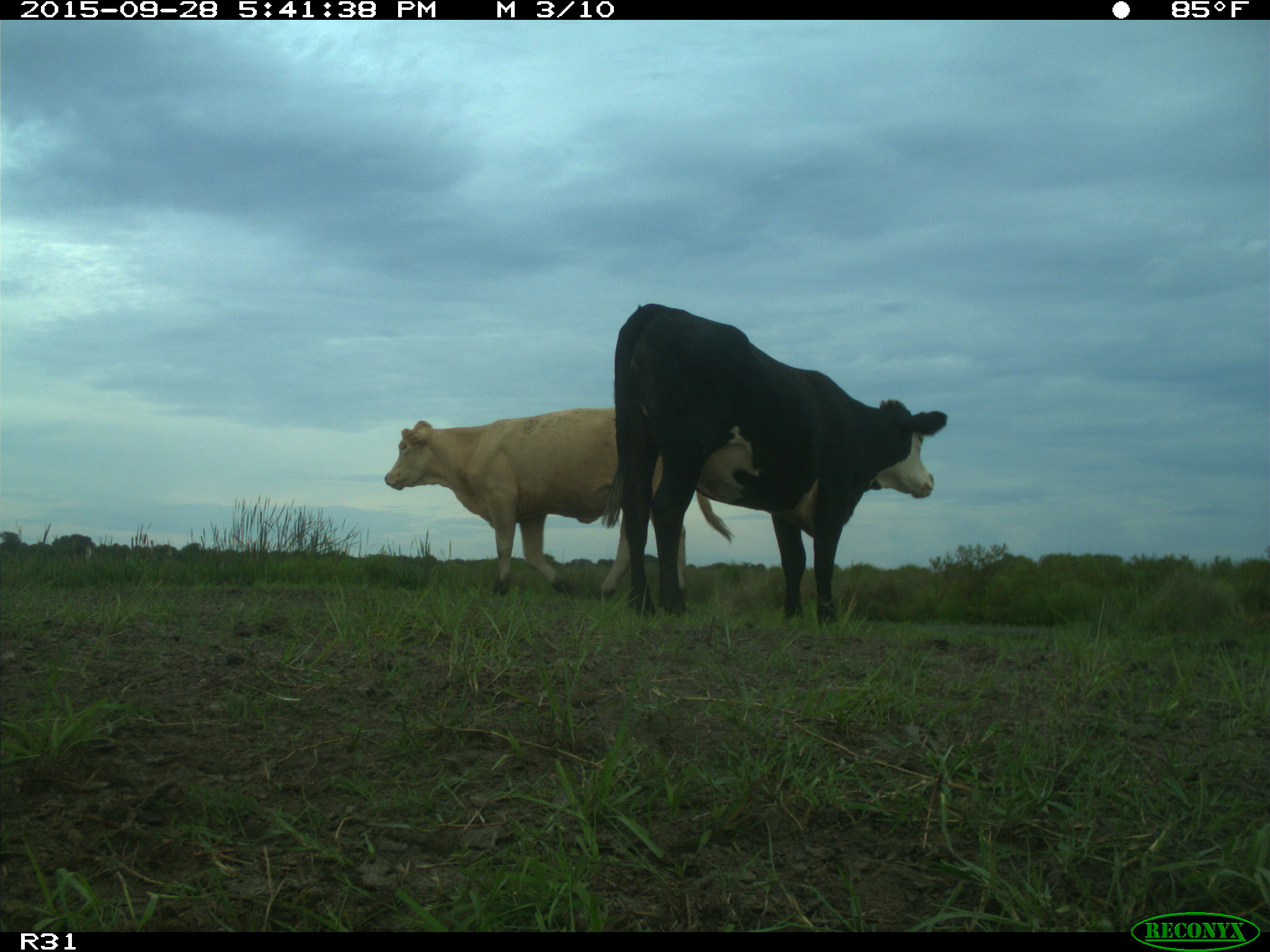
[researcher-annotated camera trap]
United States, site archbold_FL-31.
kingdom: Animalia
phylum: Chordata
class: Mammalia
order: Artiodactyla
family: Bovidae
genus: Bos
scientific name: Bos taurus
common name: domestic cow